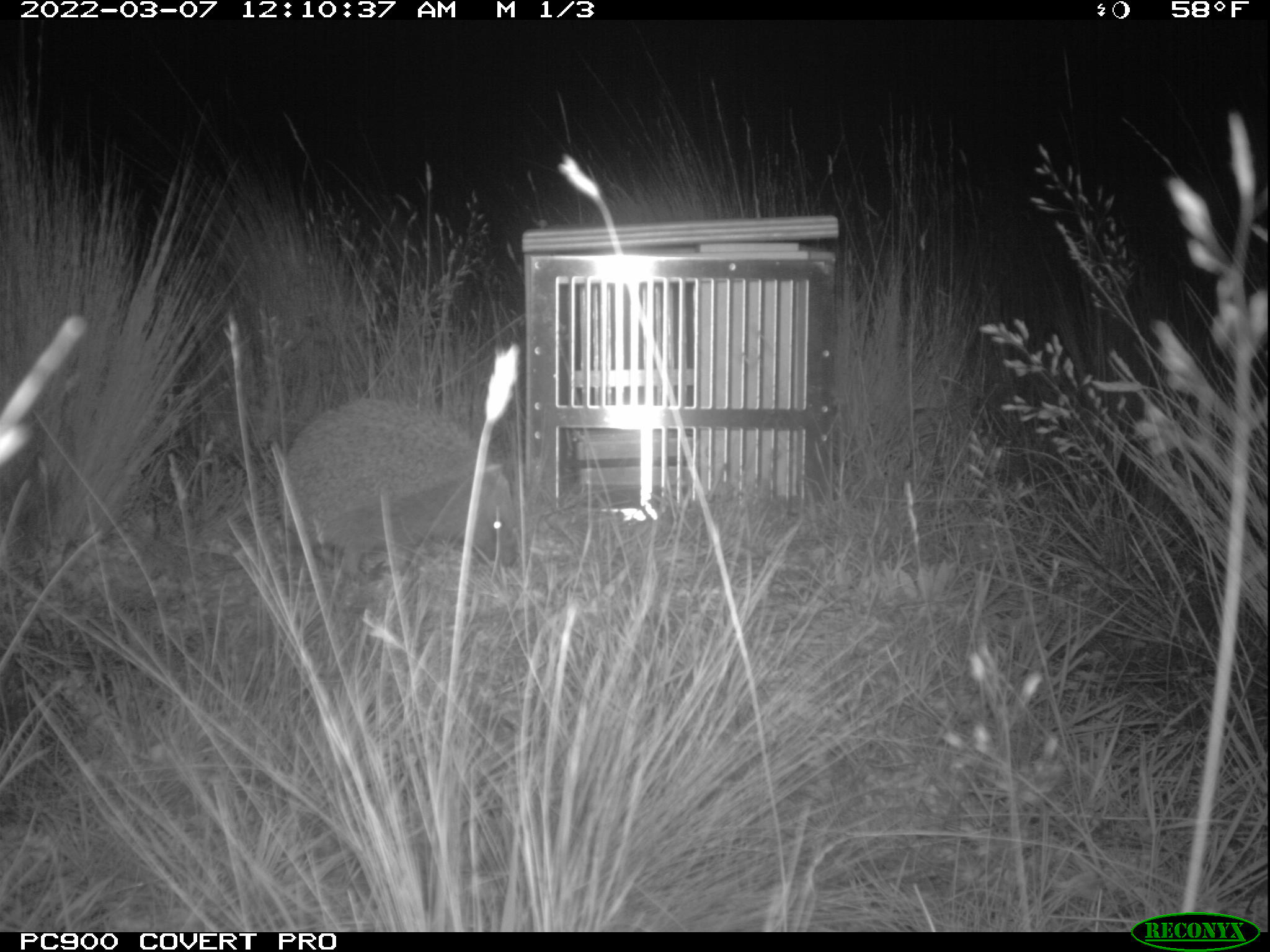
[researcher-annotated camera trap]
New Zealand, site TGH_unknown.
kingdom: Animalia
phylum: Chordata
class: Mammalia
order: Eulipotyphla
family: Erinaceidae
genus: Erinaceus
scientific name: Erinaceus europaeus europaeus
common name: european hedgehog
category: hedgehog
Hedgehog (european hedgehog) (Erinaceus europaeus europaeus).